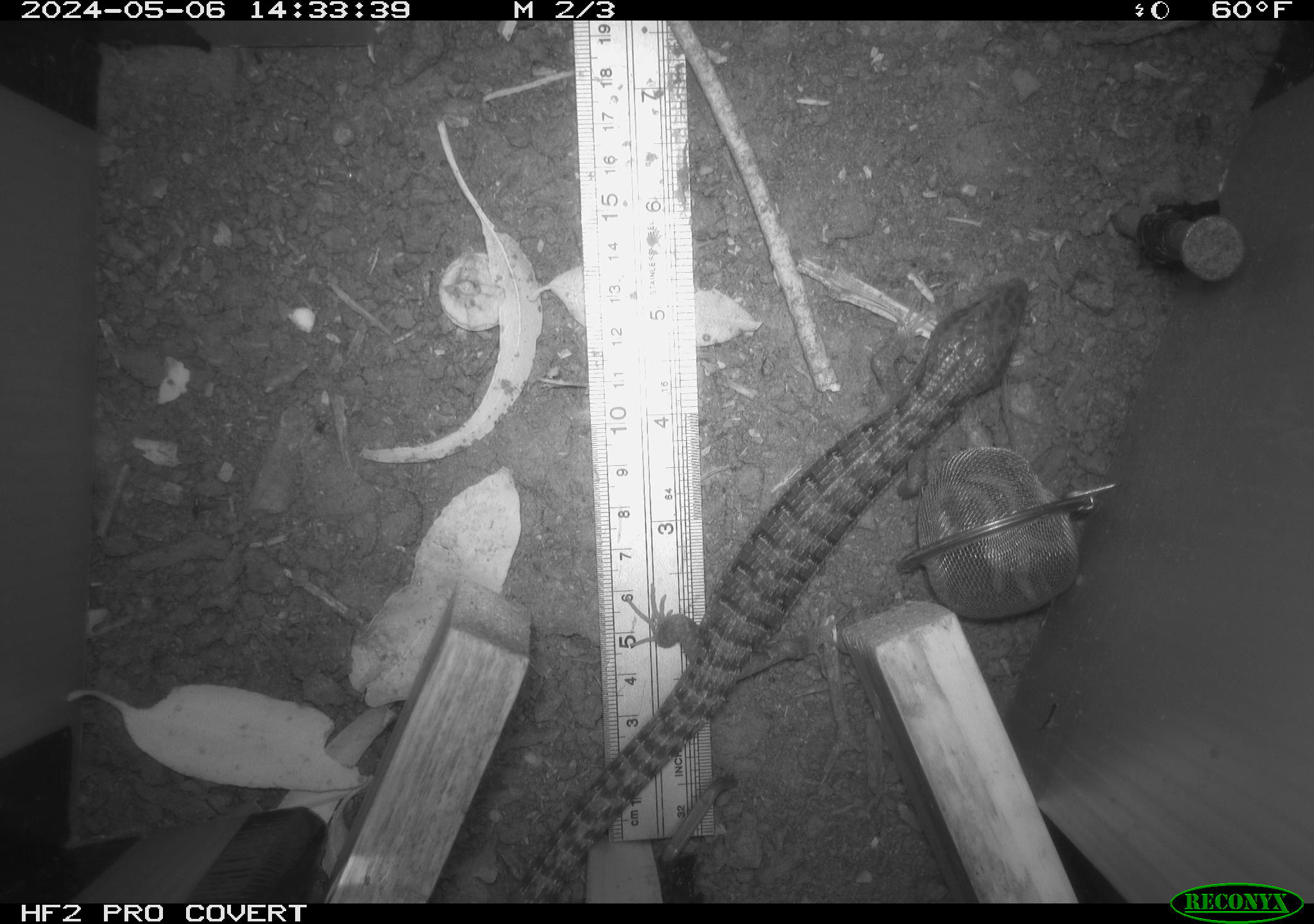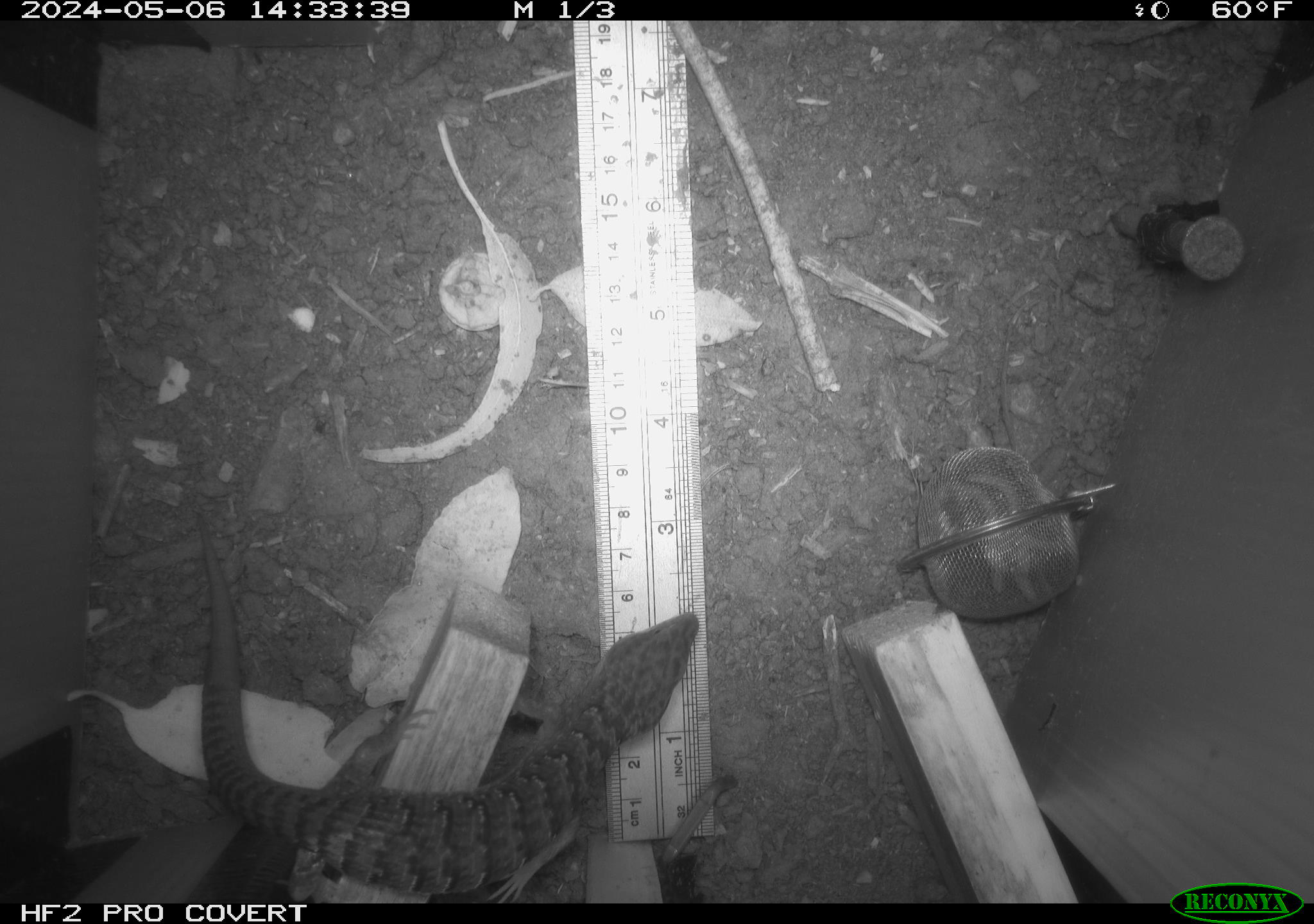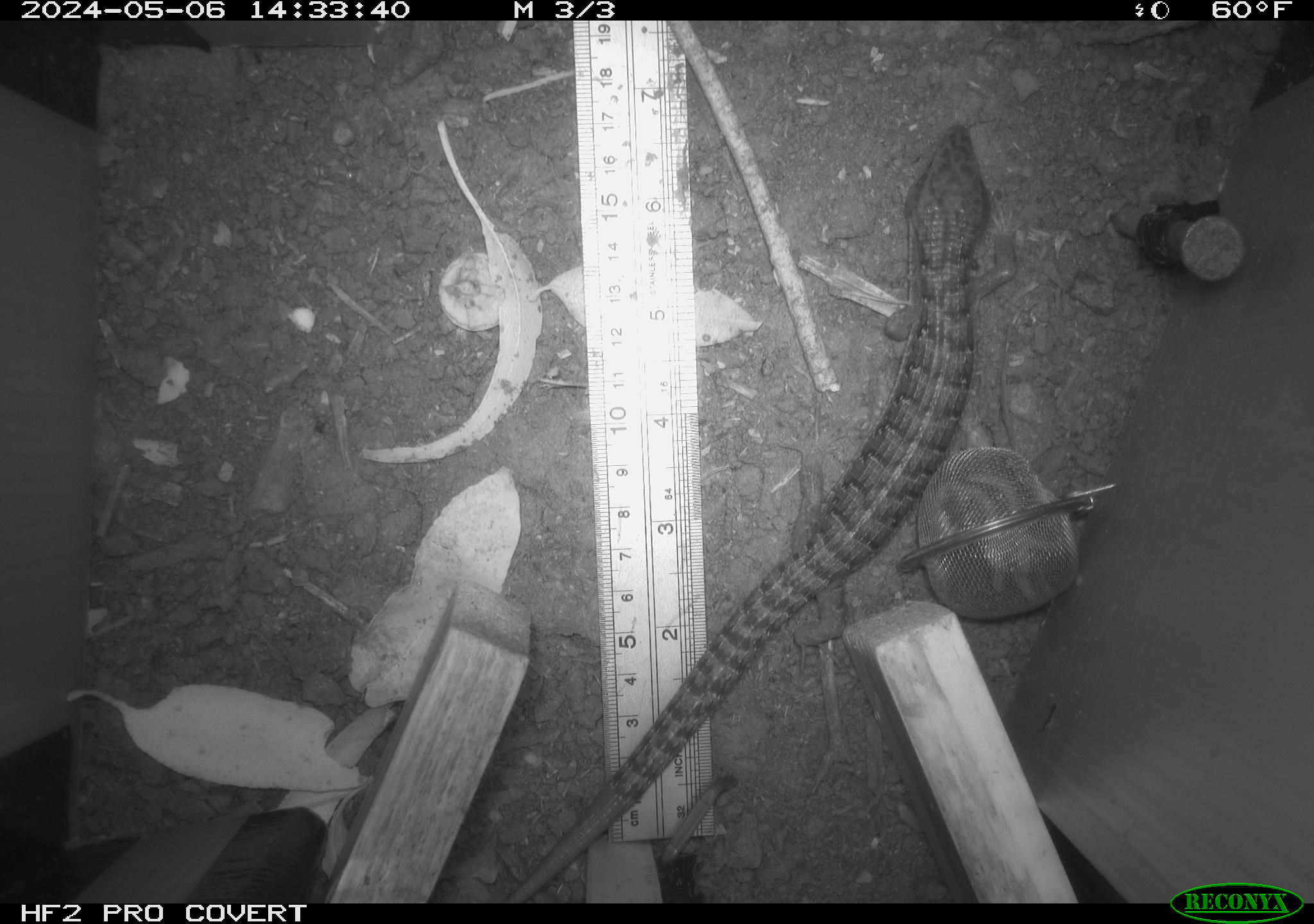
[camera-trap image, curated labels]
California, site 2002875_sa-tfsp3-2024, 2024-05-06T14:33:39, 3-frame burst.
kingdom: Animalia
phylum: Chordata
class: Reptilia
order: Squamata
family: Anguidae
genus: Elgaria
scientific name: Elgaria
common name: alligator lizards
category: elgaria species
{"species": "elgaria species (alligator lizards) (Elgaria)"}